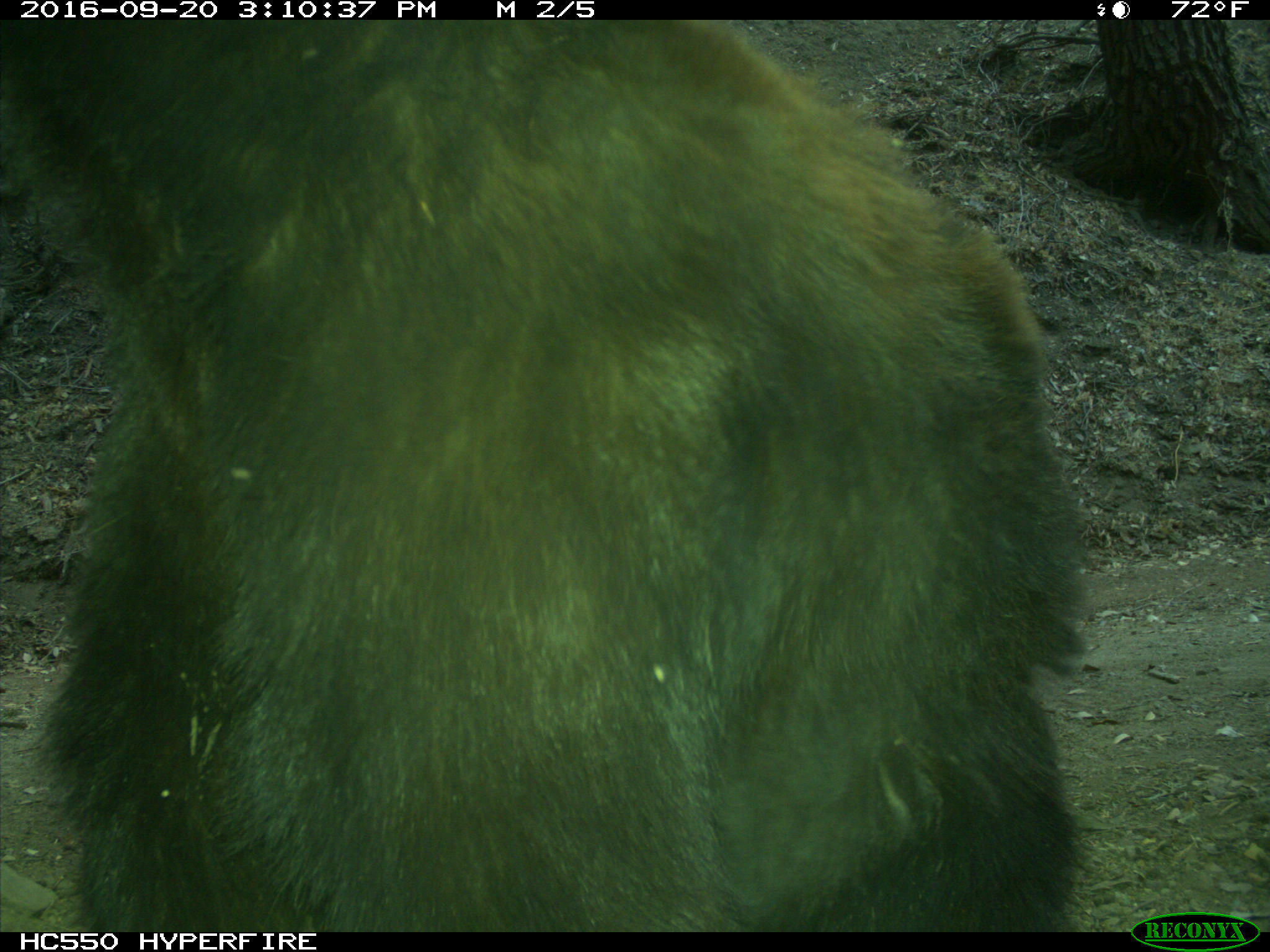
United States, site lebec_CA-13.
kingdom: Animalia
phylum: Chordata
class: Mammalia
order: Carnivora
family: Ursidae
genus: Ursus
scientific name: Ursus americanus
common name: american black bear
Ursus americanus (american black bear).